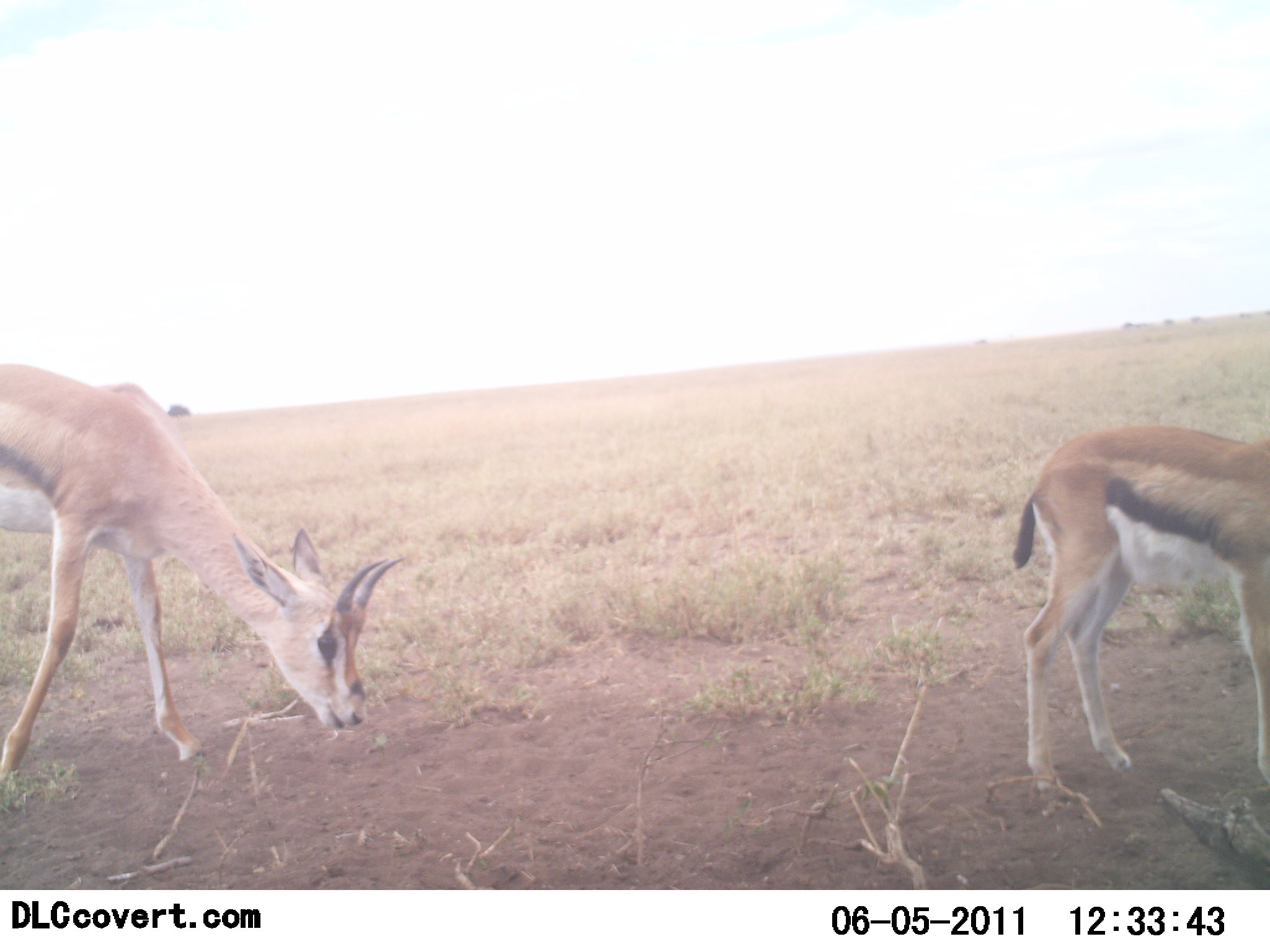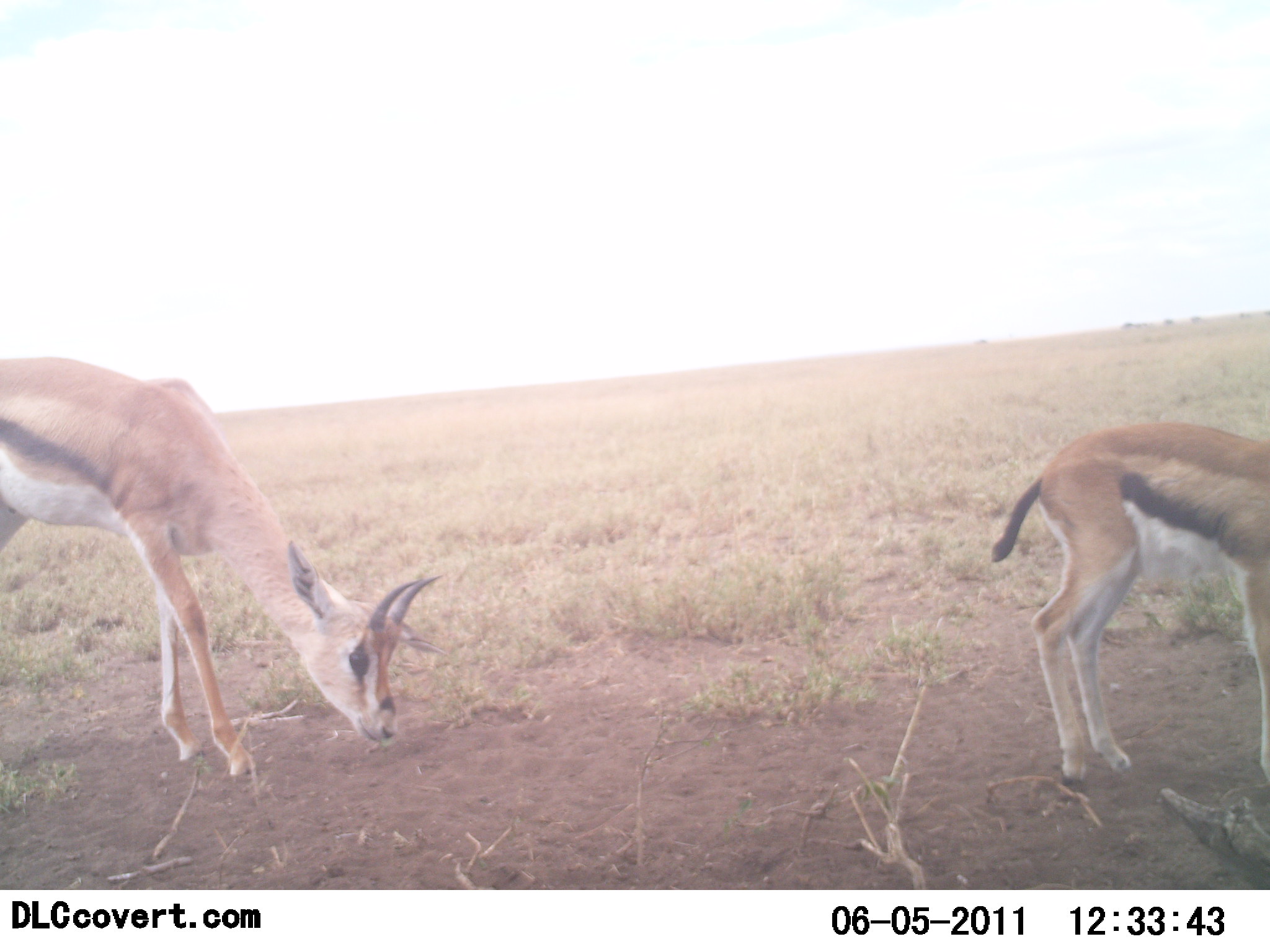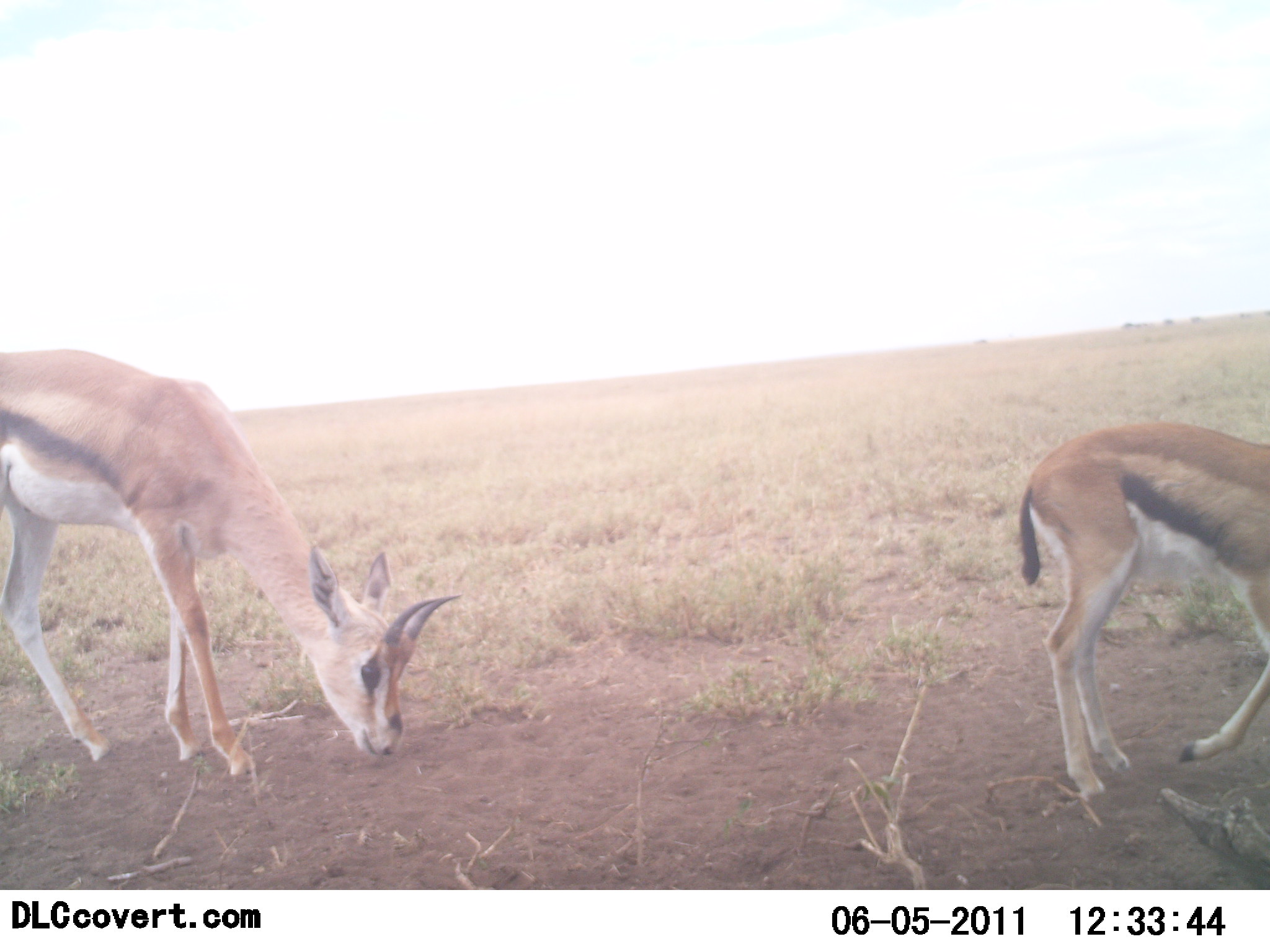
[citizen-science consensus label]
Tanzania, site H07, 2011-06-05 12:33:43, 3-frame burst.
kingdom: Animalia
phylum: Chordata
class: Mammalia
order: Artiodactyla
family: Bovidae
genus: Eudorcas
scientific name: Eudorcas thomsonii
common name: thomson's gazelle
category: gazellethomsons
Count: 2.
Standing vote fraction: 13%.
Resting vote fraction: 0%.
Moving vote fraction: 0%.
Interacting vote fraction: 0%.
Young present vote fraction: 20%.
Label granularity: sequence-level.